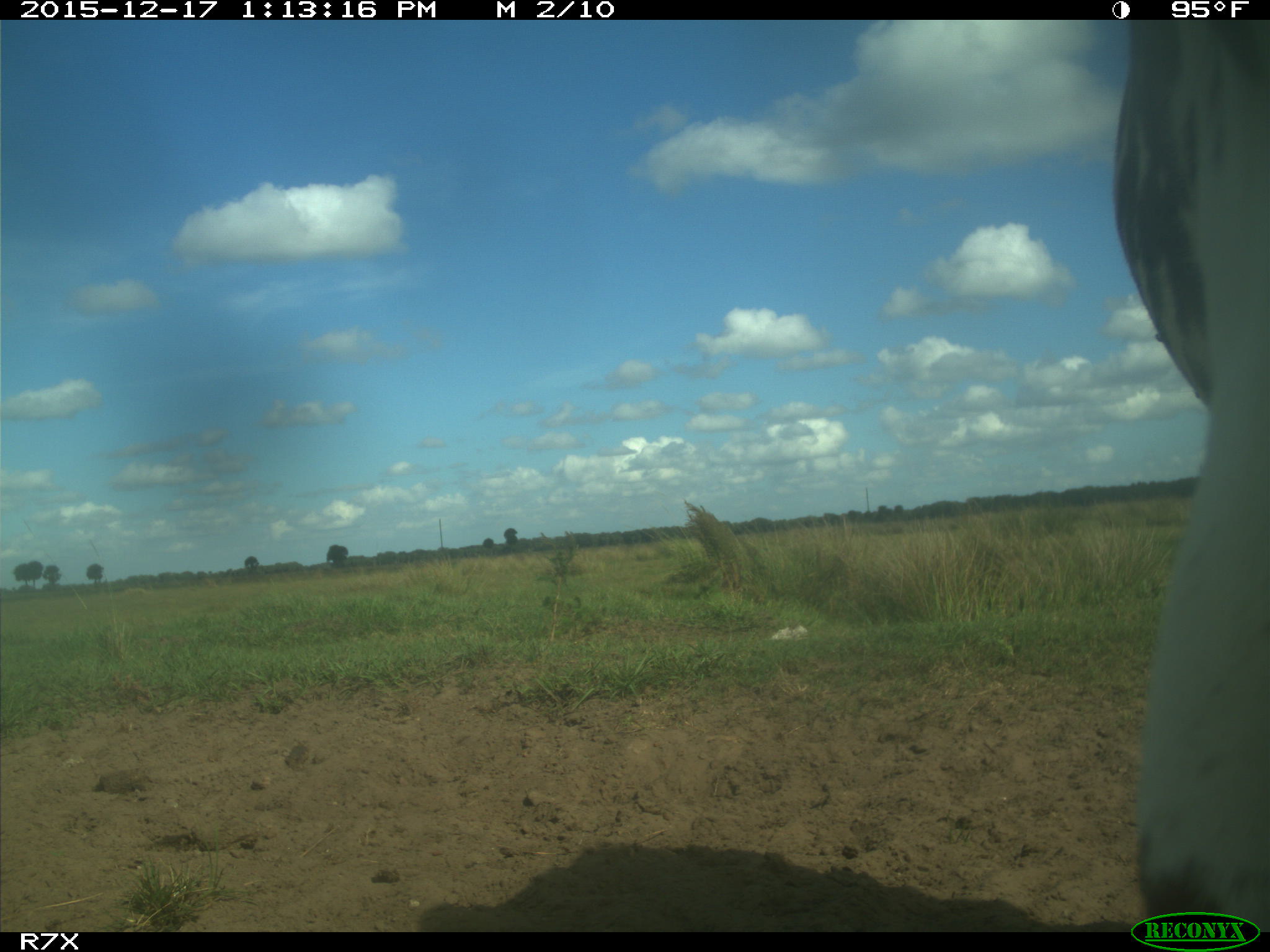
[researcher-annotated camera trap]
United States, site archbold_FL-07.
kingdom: Animalia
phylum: Chordata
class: Mammalia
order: Artiodactyla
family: Bovidae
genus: Bos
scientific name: Bos taurus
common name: domestic cow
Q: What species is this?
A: Bos taurus (domestic cow).